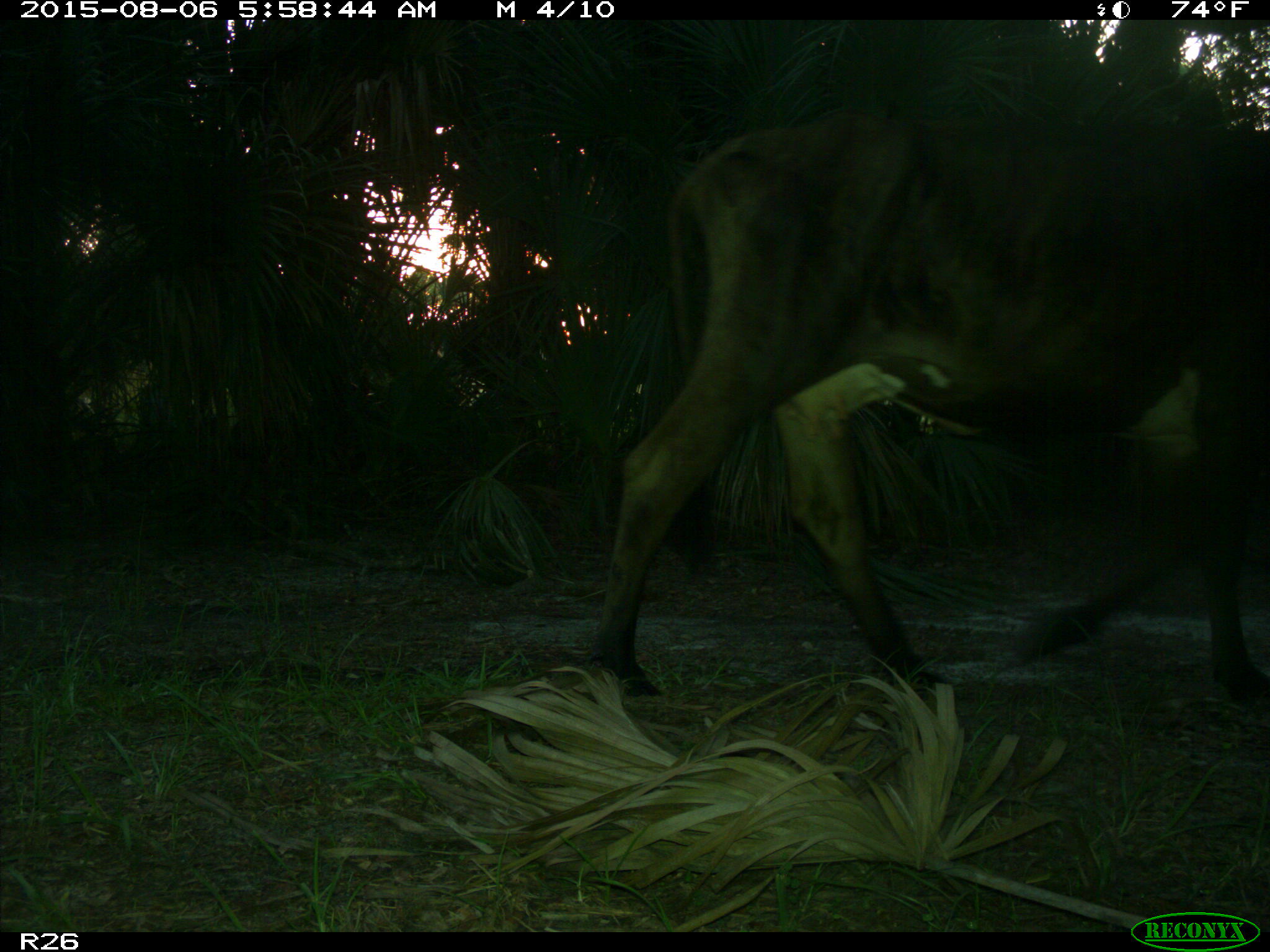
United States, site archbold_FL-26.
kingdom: Animalia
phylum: Chordata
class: Mammalia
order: Artiodactyla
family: Bovidae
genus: Bos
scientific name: Bos taurus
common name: domestic cow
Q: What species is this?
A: Bos taurus (domestic cow).